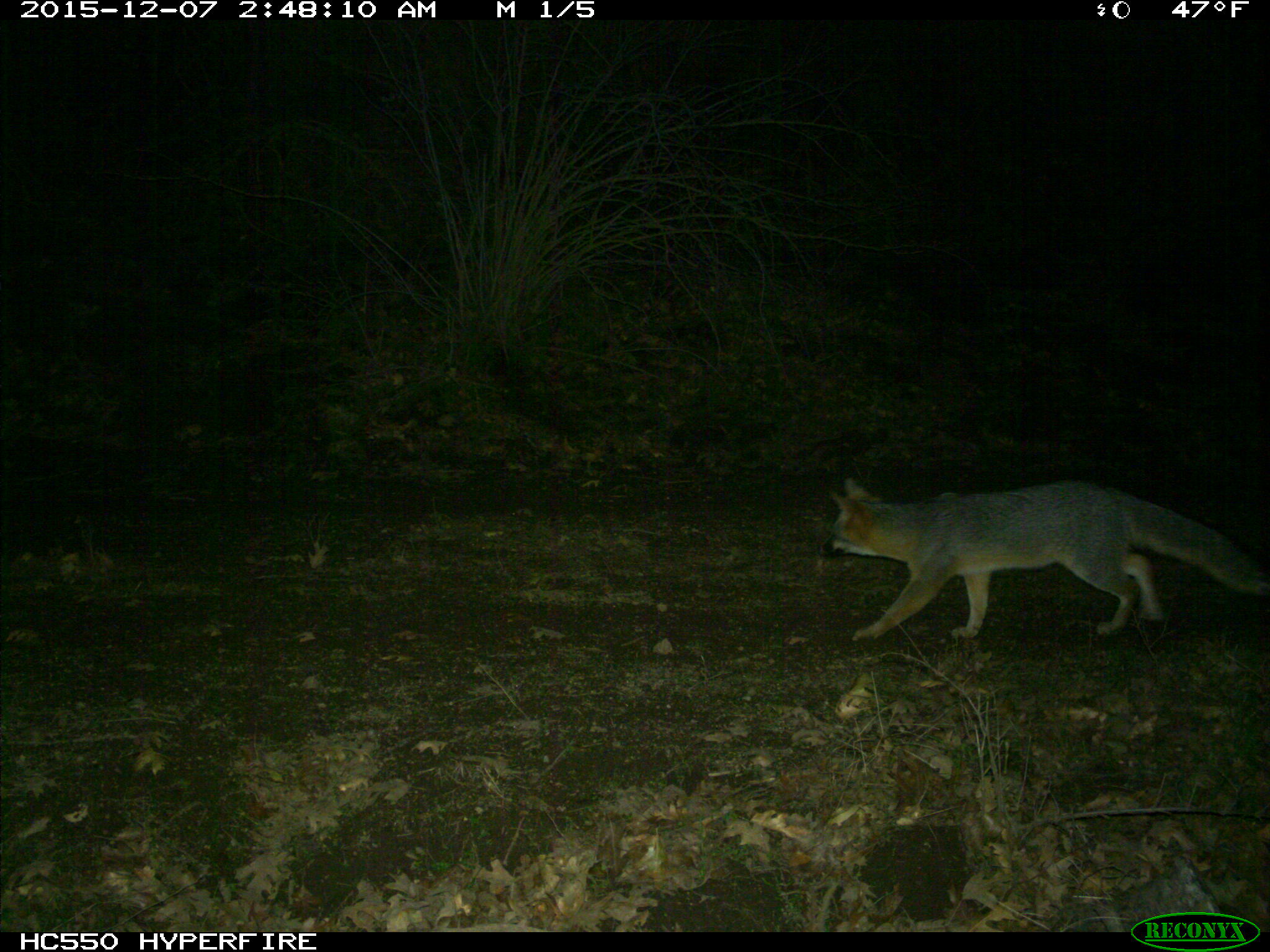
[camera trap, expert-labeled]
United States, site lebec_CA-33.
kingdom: Animalia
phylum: Chordata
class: Mammalia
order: Carnivora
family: Canidae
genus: Urocyon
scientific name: Urocyon cinereoargenteus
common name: gray fox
Urocyon cinereoargenteus (gray fox).